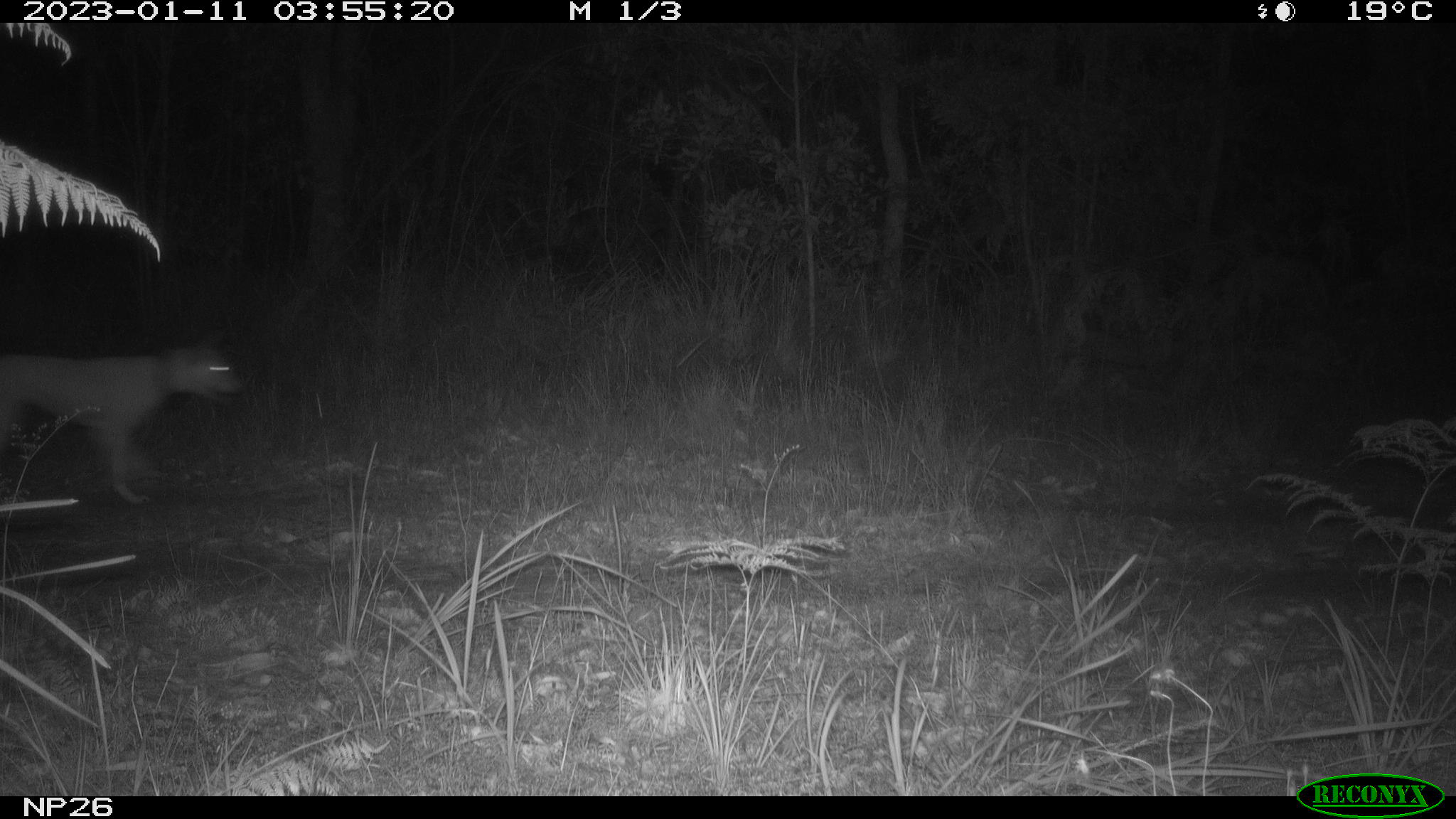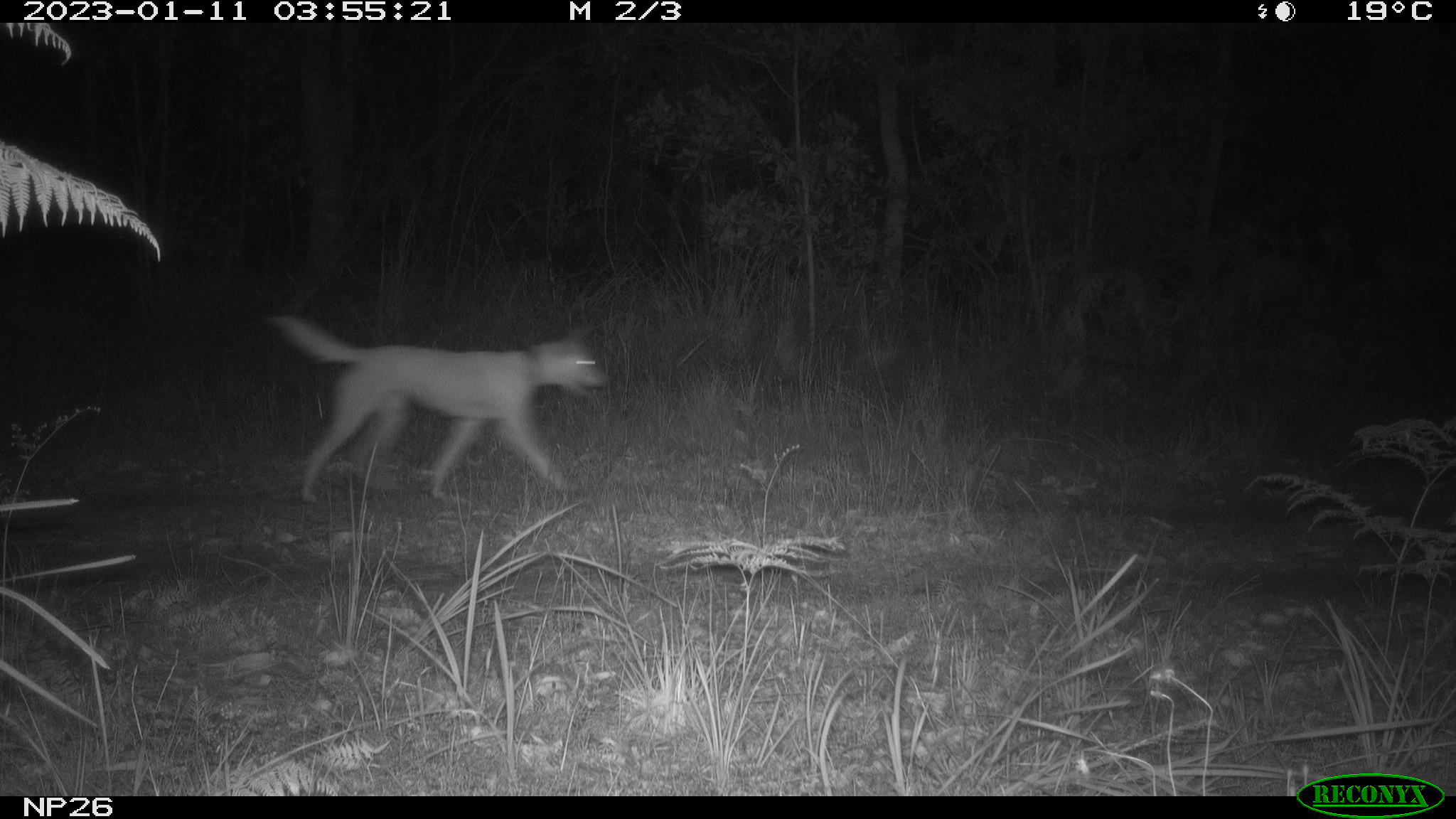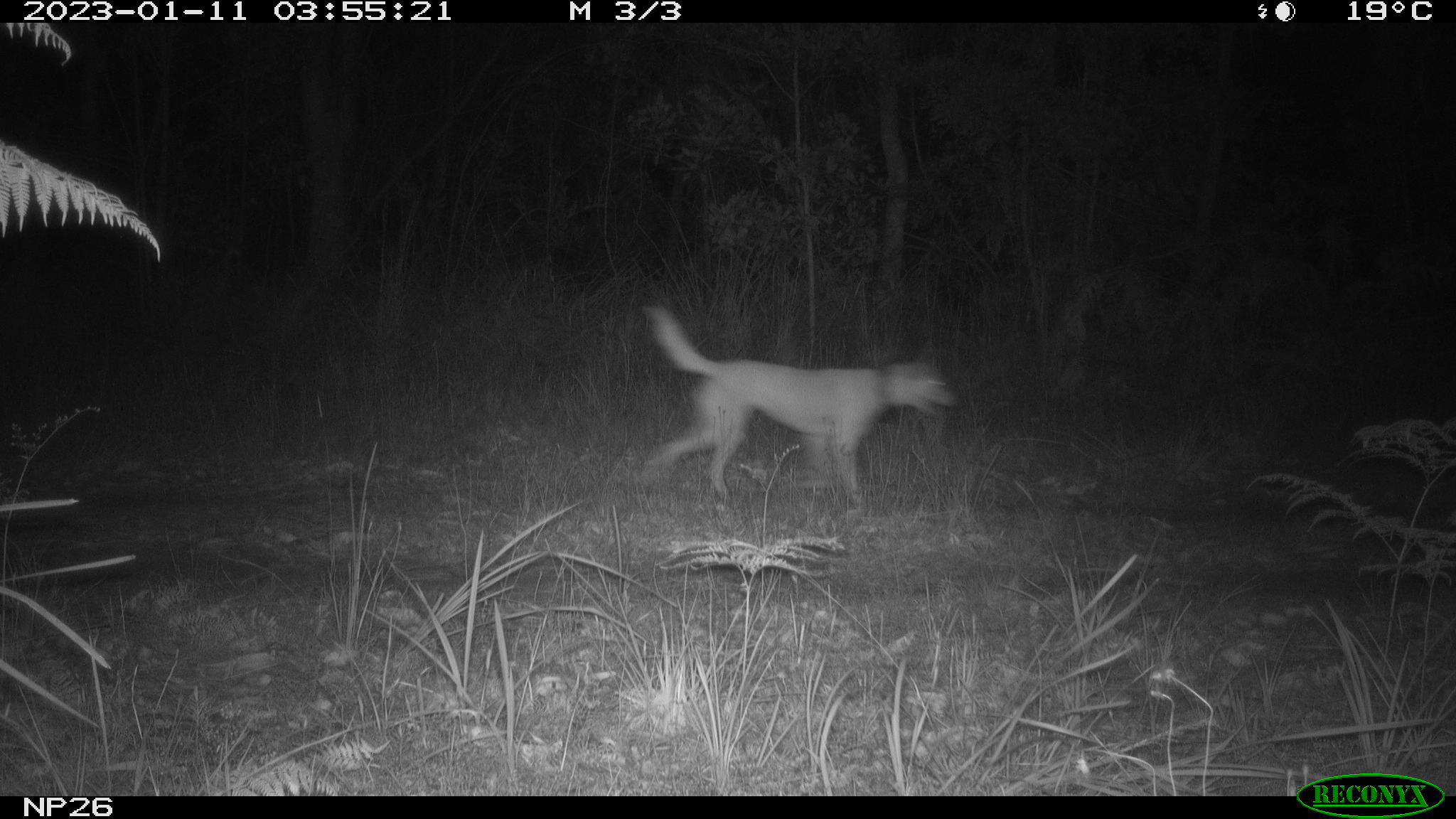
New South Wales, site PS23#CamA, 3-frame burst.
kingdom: Animalia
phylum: Chordata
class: Mammalia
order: Carnivora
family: Canidae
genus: Canis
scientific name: Canis familiaris dingo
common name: dingo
Dingo (Canis familiaris dingo).